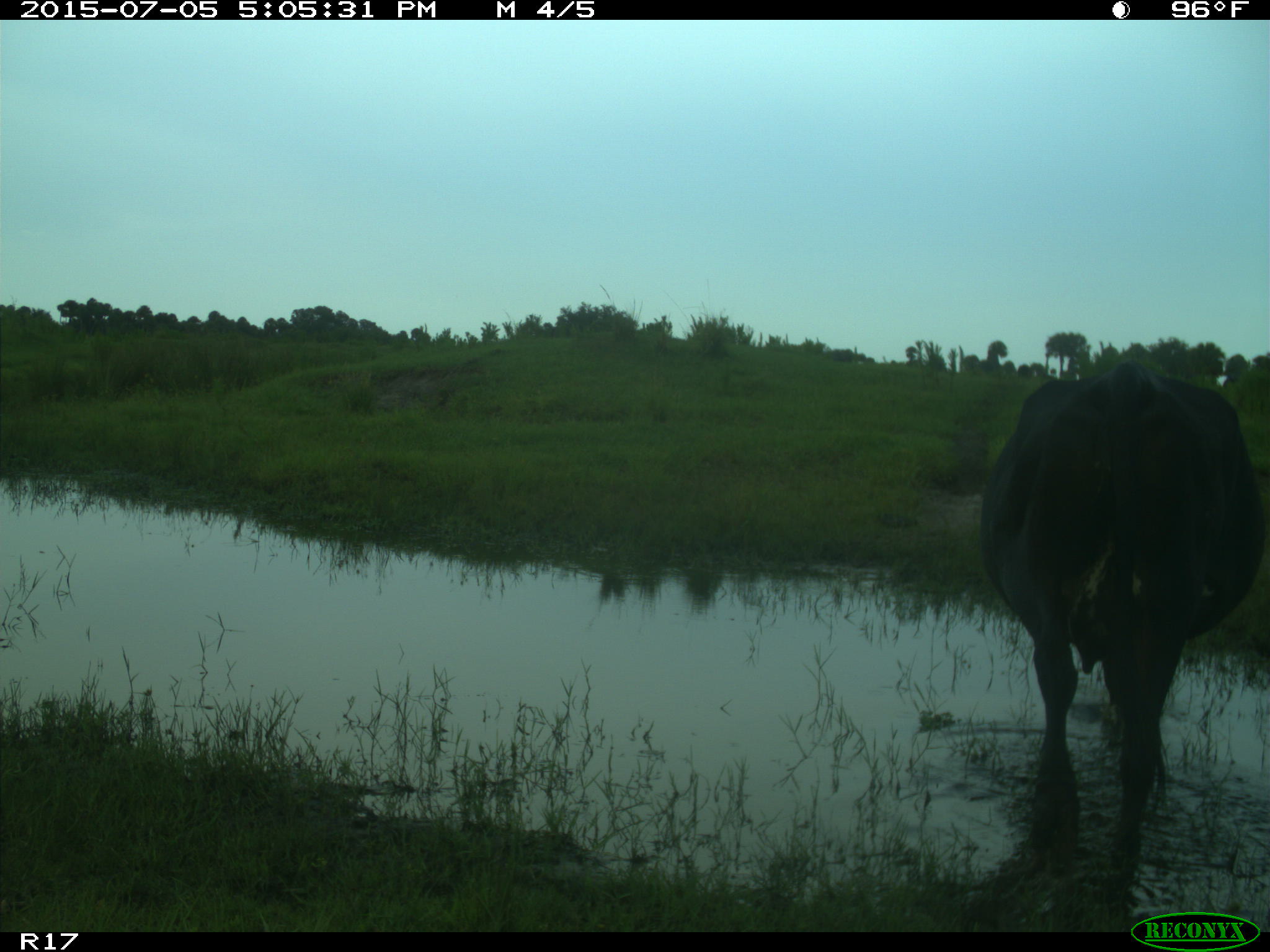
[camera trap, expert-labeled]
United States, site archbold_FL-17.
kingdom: Animalia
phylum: Chordata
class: Mammalia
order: Artiodactyla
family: Bovidae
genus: Bos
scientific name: Bos taurus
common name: domestic cow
Bos taurus (domestic cow).